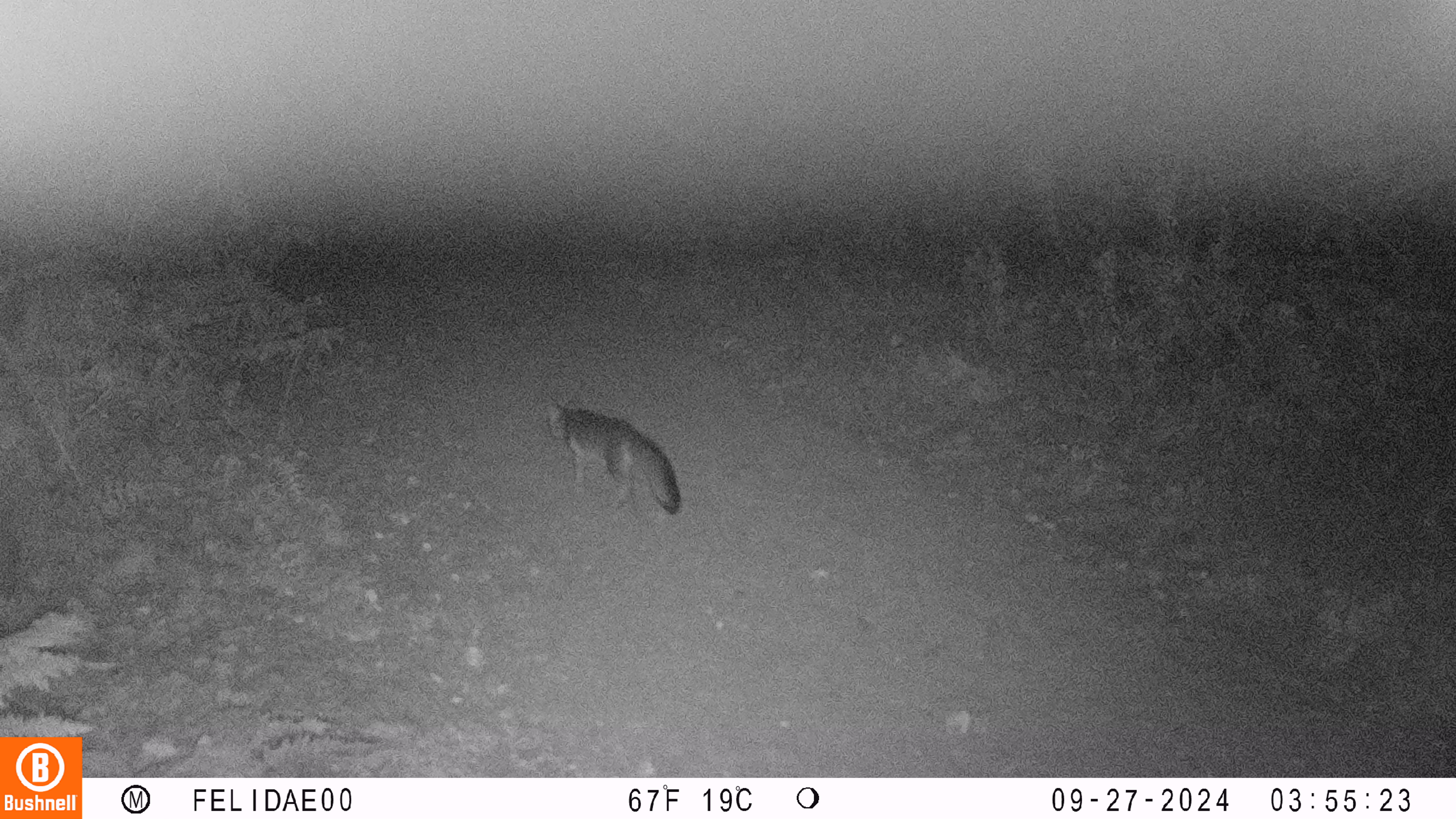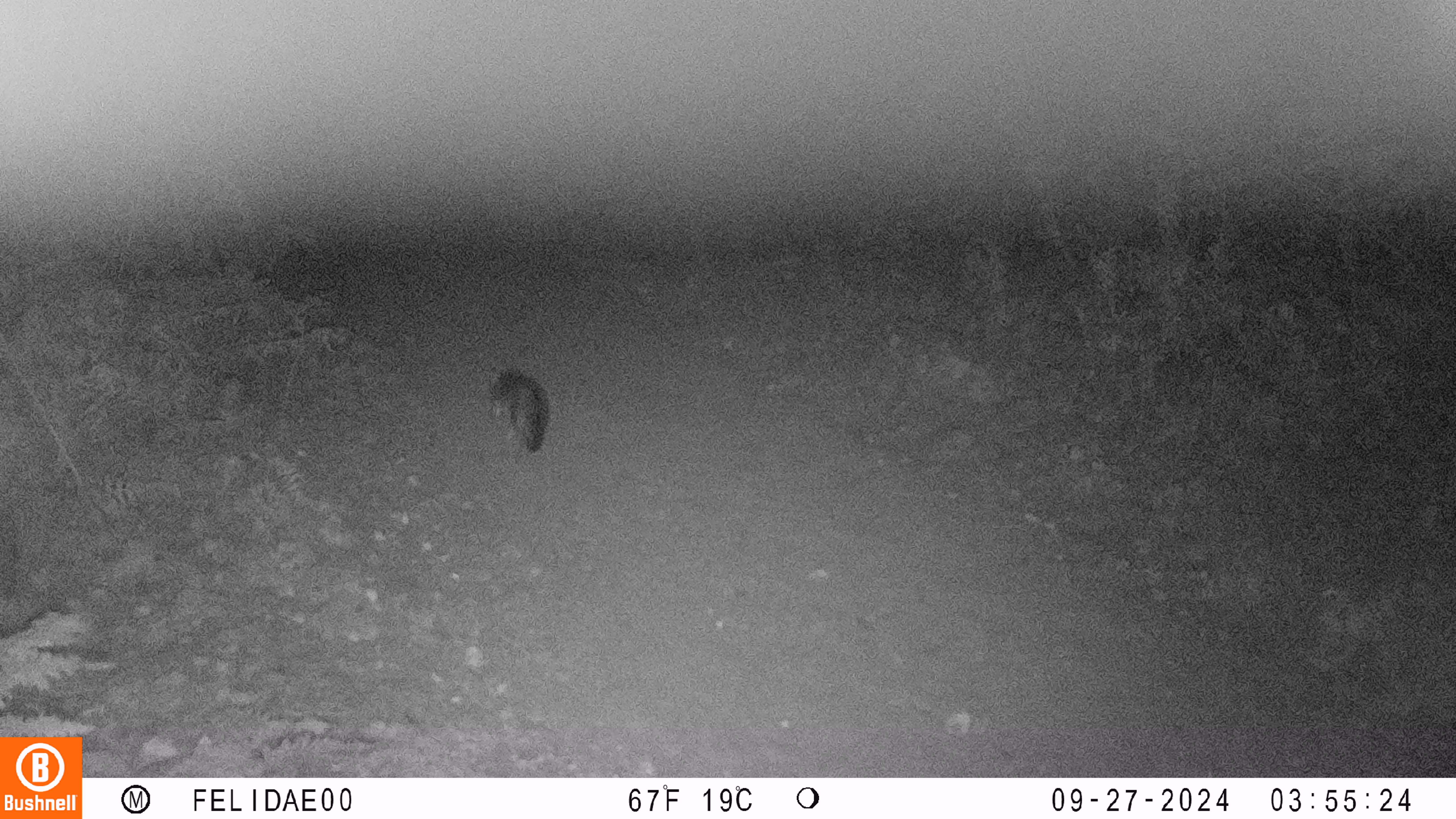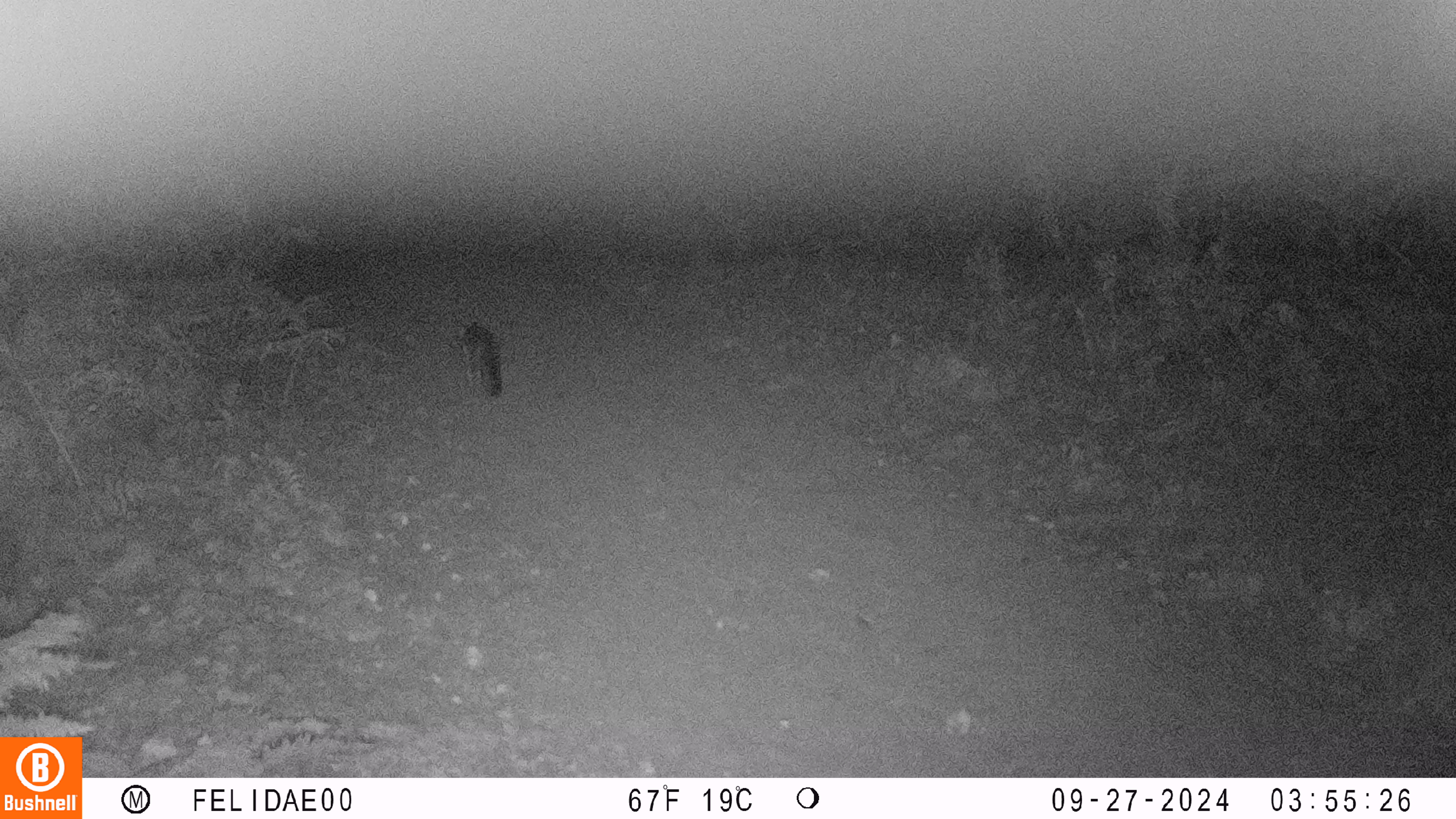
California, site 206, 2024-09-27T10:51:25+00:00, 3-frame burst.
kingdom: Animalia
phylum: Chordata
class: Mammalia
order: Carnivora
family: Canidae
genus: Urocyon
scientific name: Urocyon cinereoargenteus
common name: gray fox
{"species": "gray fox (Urocyon cinereoargenteus)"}